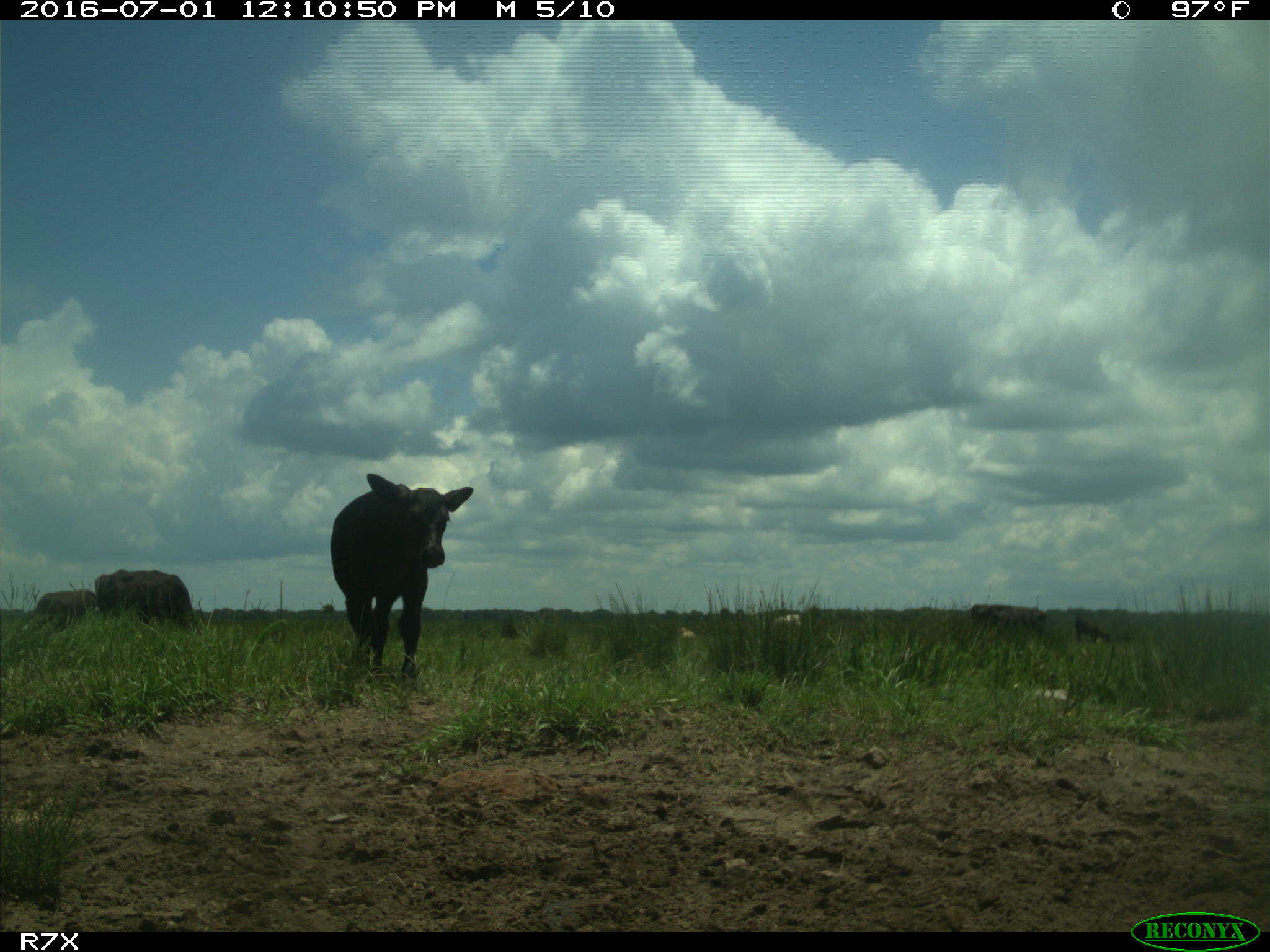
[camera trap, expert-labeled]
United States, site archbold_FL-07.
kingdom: Animalia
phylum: Chordata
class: Mammalia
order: Artiodactyla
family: Bovidae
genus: Bos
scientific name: Bos taurus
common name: domestic cow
Bos taurus (domestic cow).